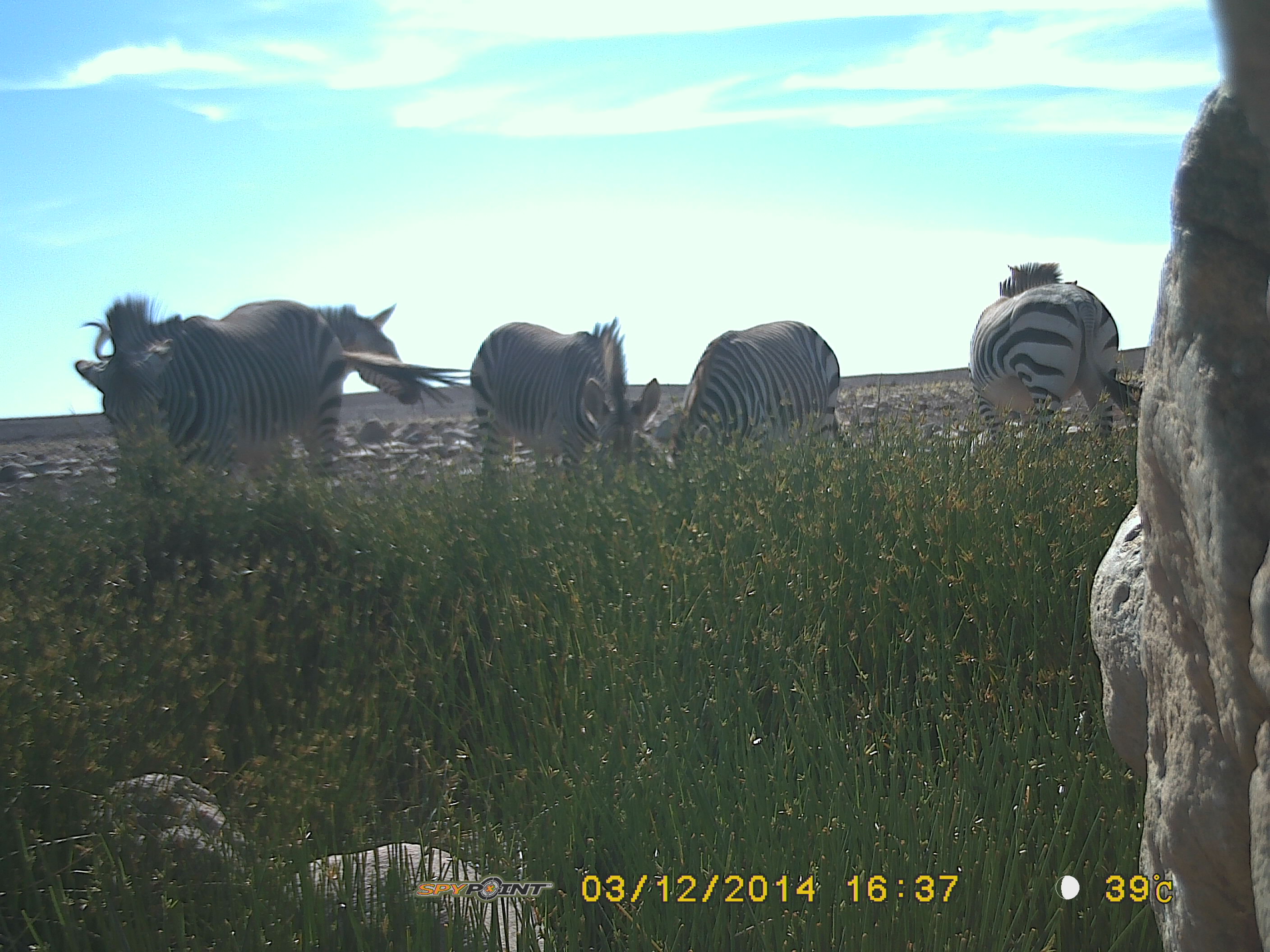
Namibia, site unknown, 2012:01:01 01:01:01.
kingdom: Animalia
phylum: Chordata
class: Mammalia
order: Perissodactyla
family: Equidae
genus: Equus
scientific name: Equus zebra hartmannae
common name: hartmann's mountain zebra